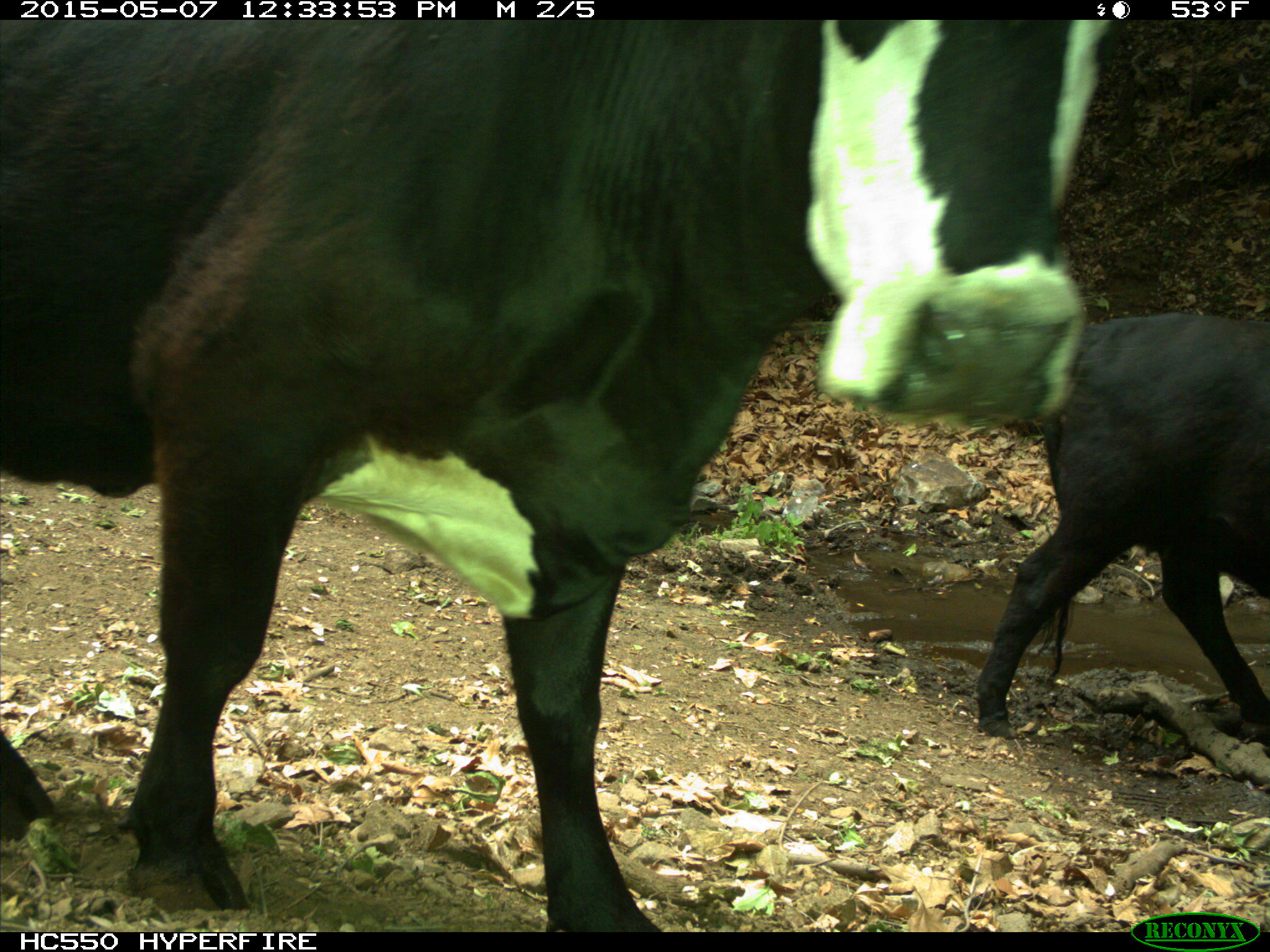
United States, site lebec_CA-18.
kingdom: Animalia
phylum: Chordata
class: Mammalia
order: Artiodactyla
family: Bovidae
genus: Bos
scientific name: Bos taurus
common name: domestic cow